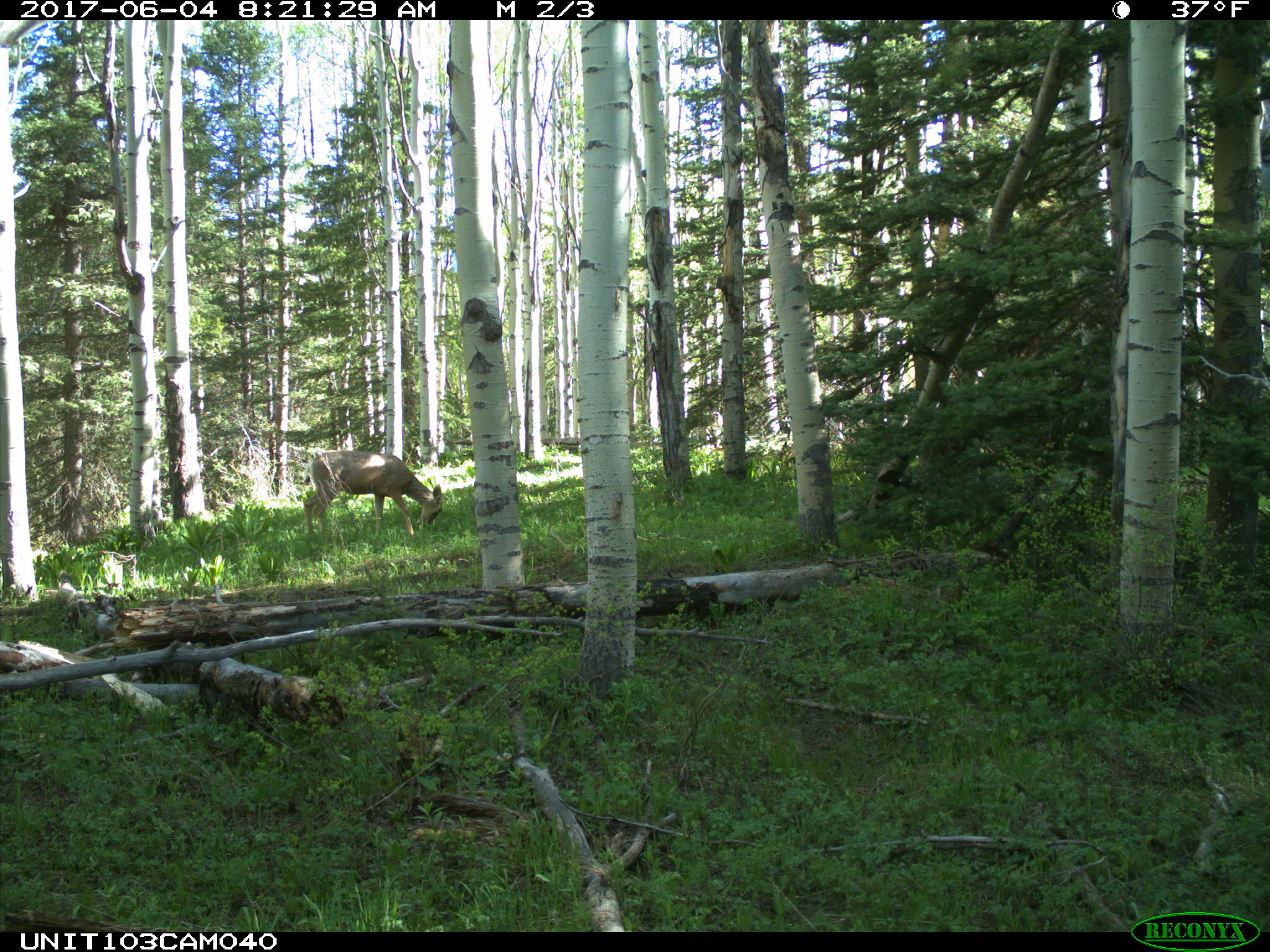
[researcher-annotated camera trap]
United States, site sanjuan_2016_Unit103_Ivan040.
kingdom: Animalia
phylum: Chordata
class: Mammalia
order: Artiodactyla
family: Cervidae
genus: Odocoileus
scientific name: Odocoileus hemionus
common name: mule deer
Odocoileus hemionus (mule deer).